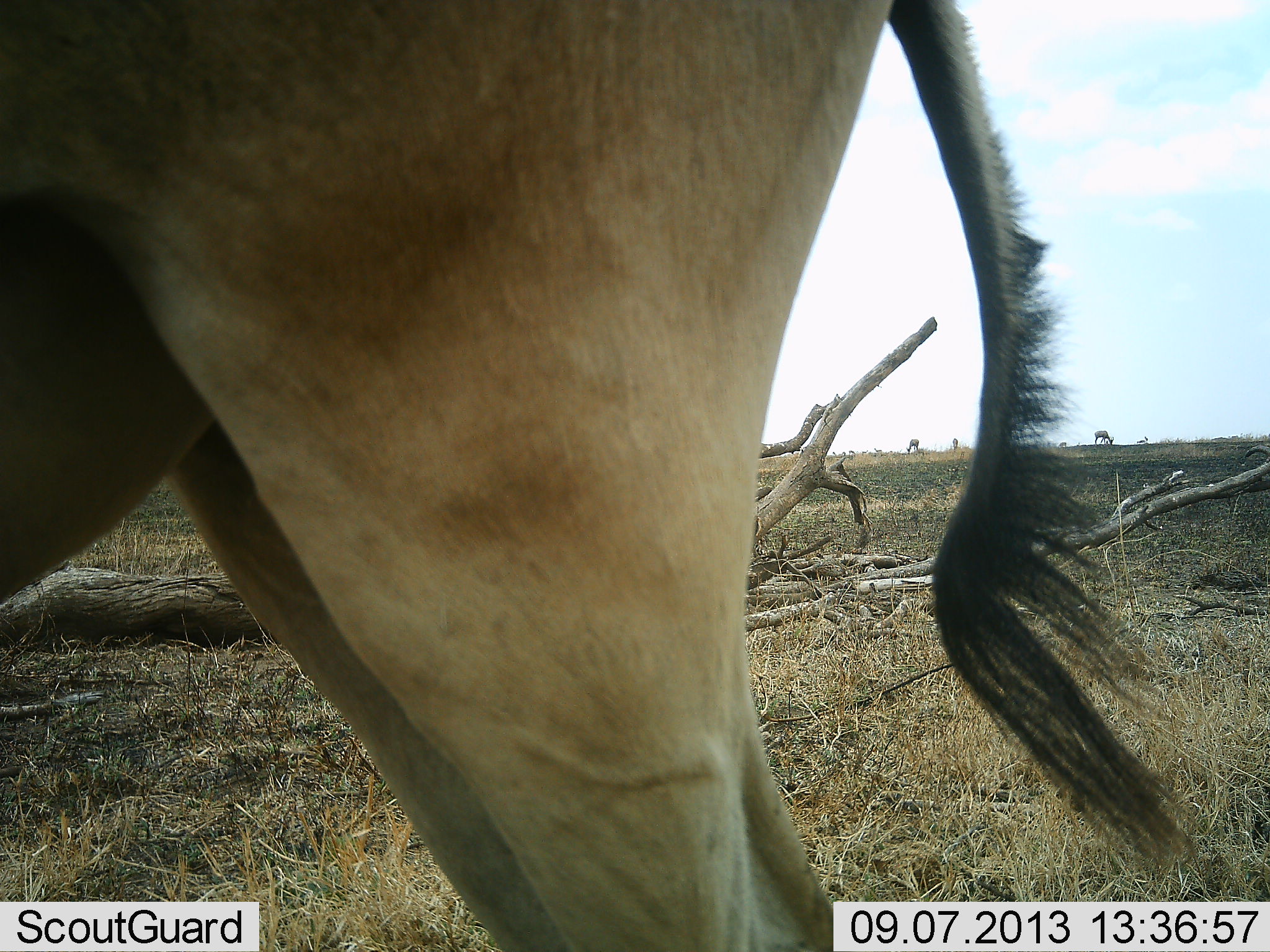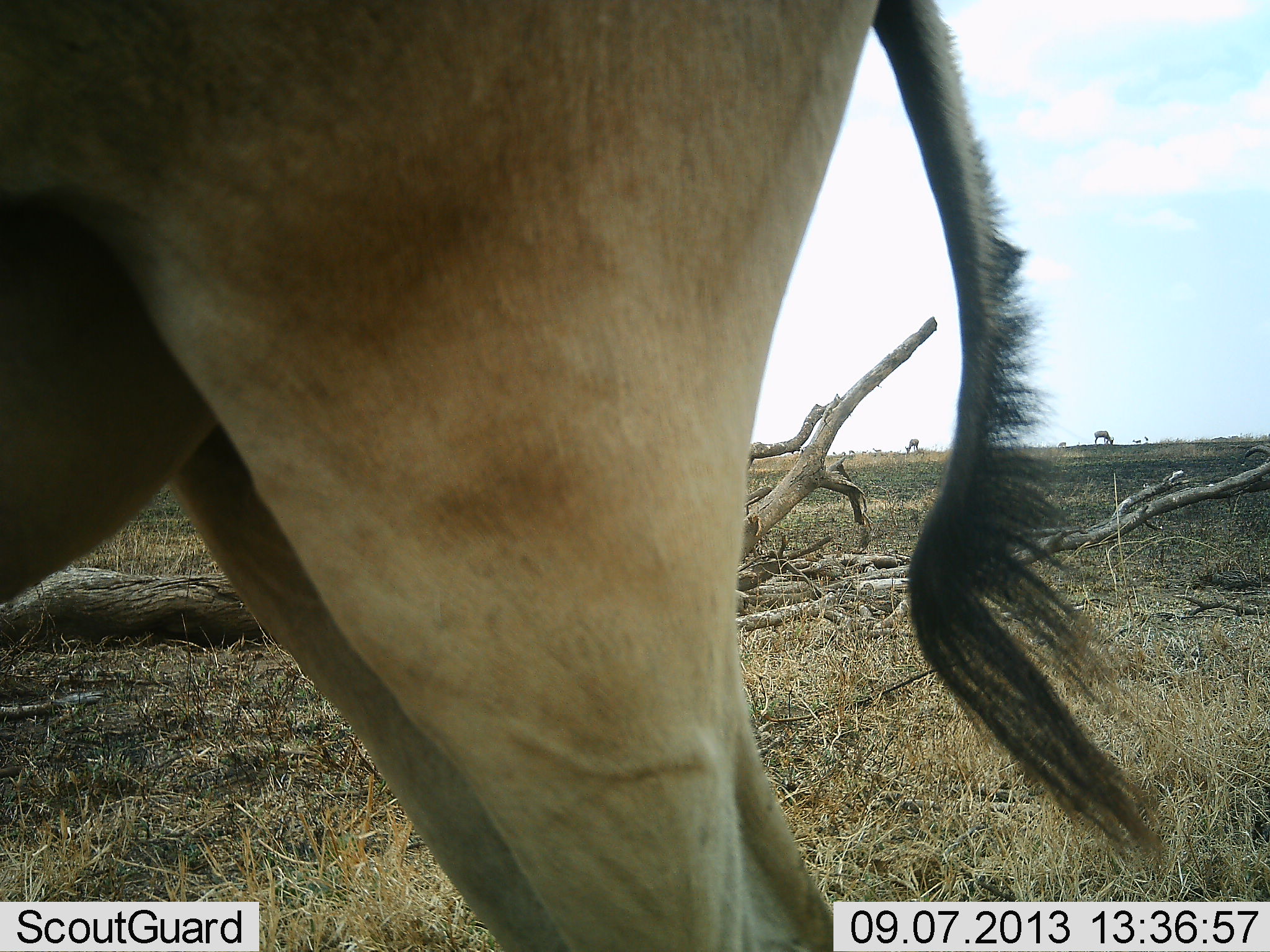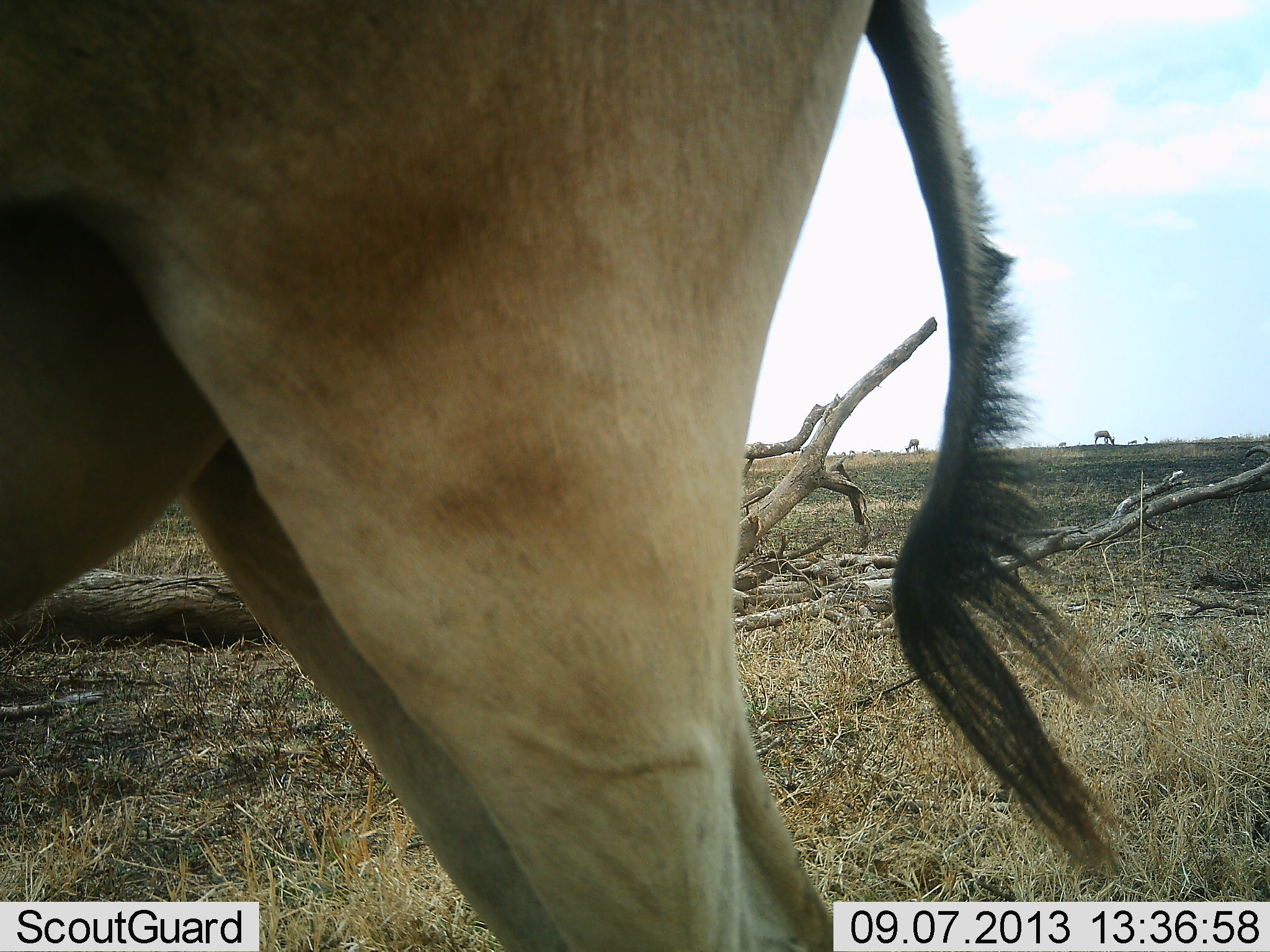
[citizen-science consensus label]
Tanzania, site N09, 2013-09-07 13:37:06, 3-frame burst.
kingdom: Animalia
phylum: Chordata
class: Mammalia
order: Artiodactyla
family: Bovidae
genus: Alcelaphus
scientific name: Alcelaphus buselaphus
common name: hartebeest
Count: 1.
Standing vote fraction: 100%.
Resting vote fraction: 0%.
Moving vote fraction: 6%.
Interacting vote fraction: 0%.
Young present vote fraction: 6%.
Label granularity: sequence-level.